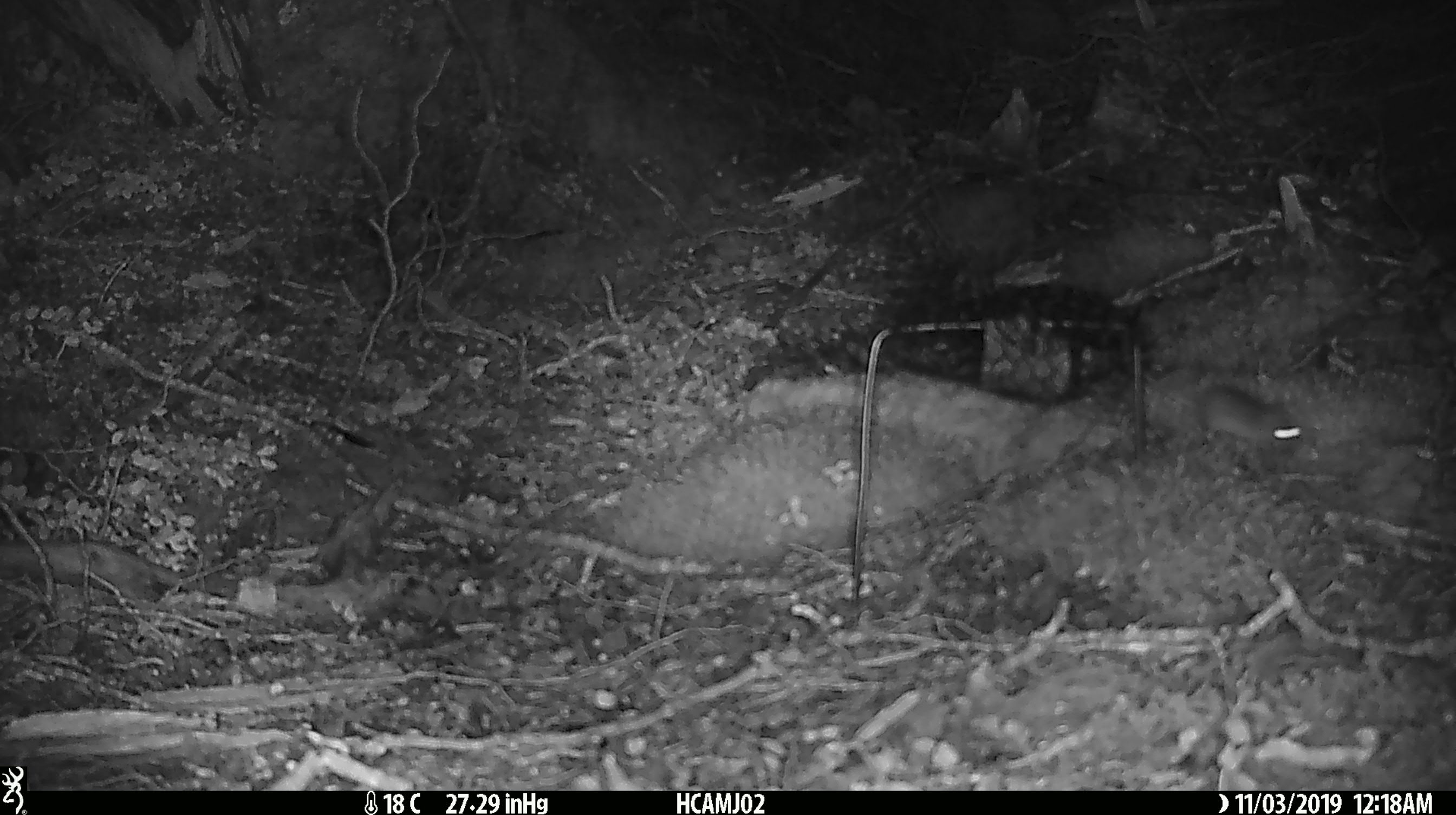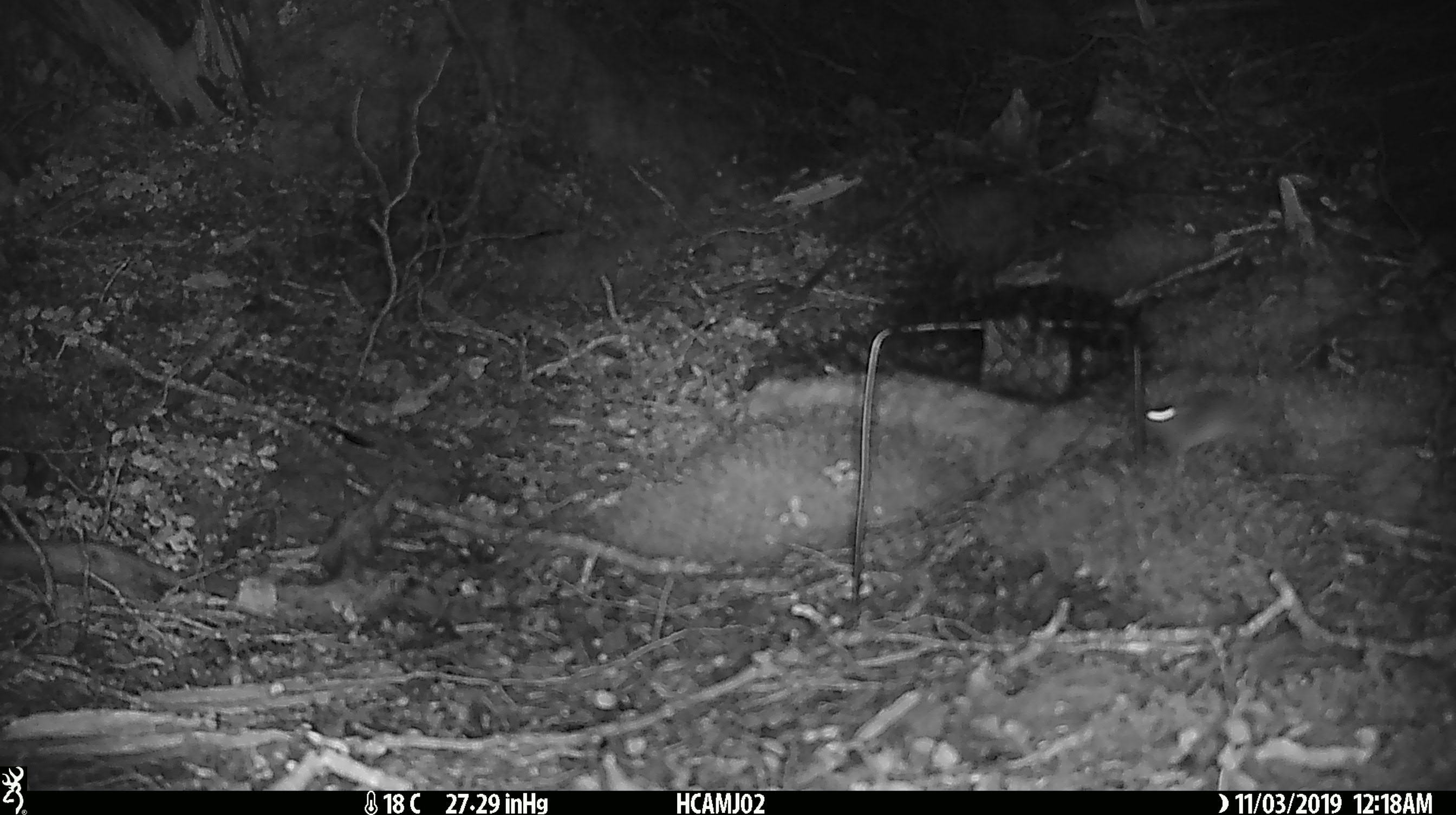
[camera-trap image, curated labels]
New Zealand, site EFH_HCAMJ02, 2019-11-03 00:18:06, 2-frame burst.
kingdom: Animalia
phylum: Chordata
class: Mammalia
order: Rodentia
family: Muridae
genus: Mus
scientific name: Mus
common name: mouse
Mouse (Mus).